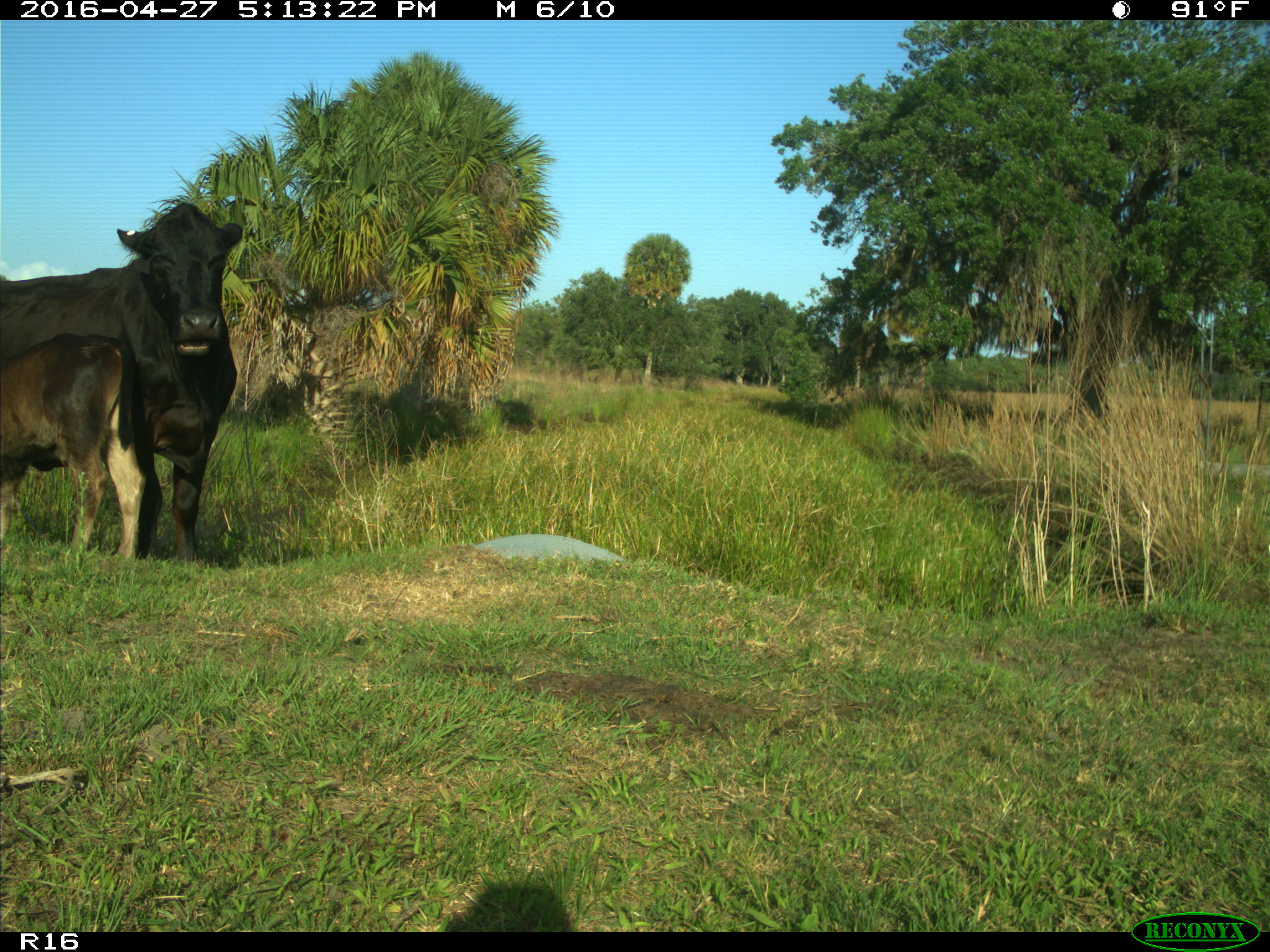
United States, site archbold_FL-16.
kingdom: Animalia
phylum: Chordata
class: Mammalia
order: Artiodactyla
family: Bovidae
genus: Bos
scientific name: Bos taurus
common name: domestic cow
Bos taurus (domestic cow).